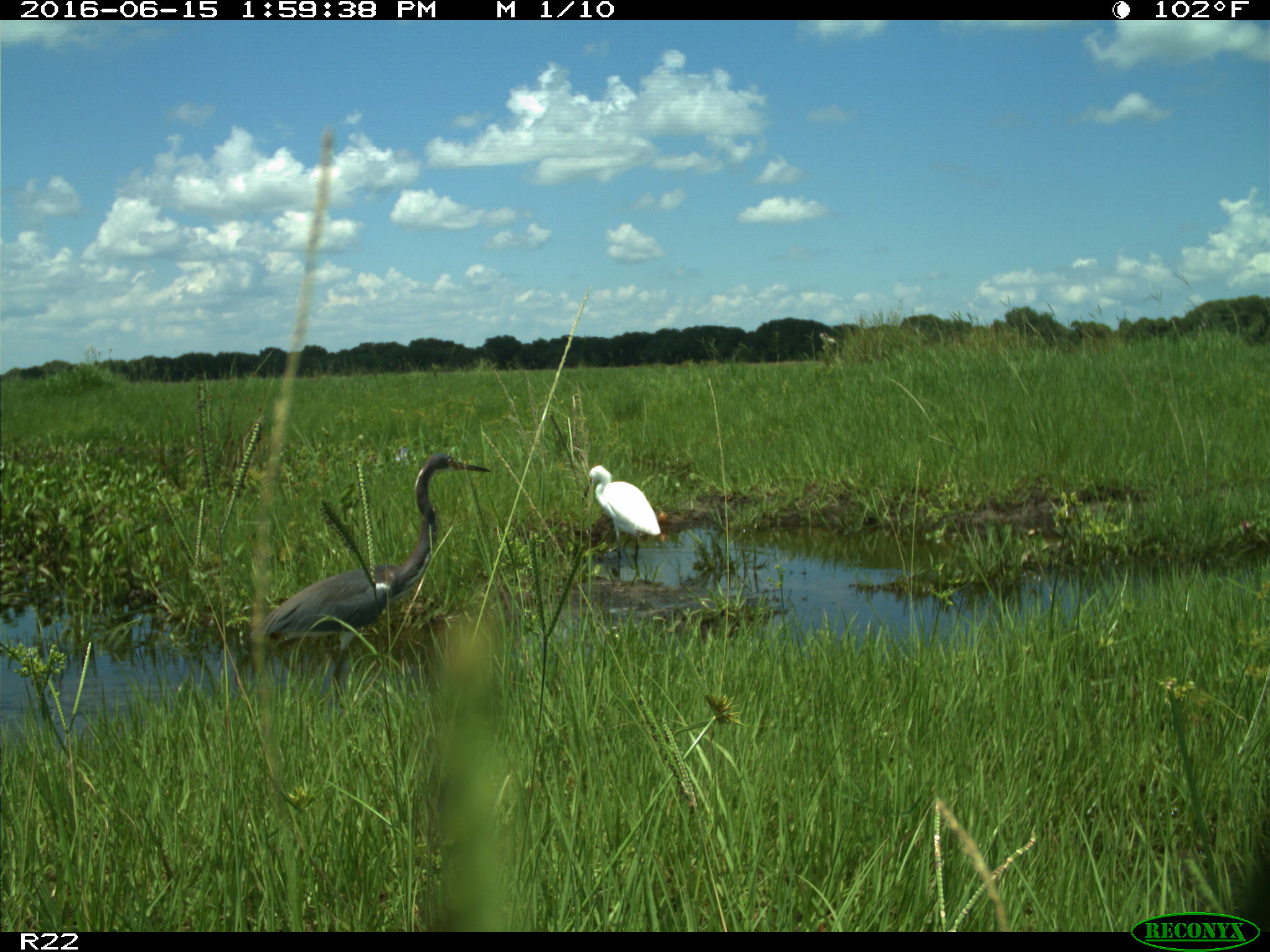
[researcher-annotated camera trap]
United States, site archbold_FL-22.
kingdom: Animalia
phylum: Chordata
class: Aves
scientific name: Aves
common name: birds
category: unidentified bird